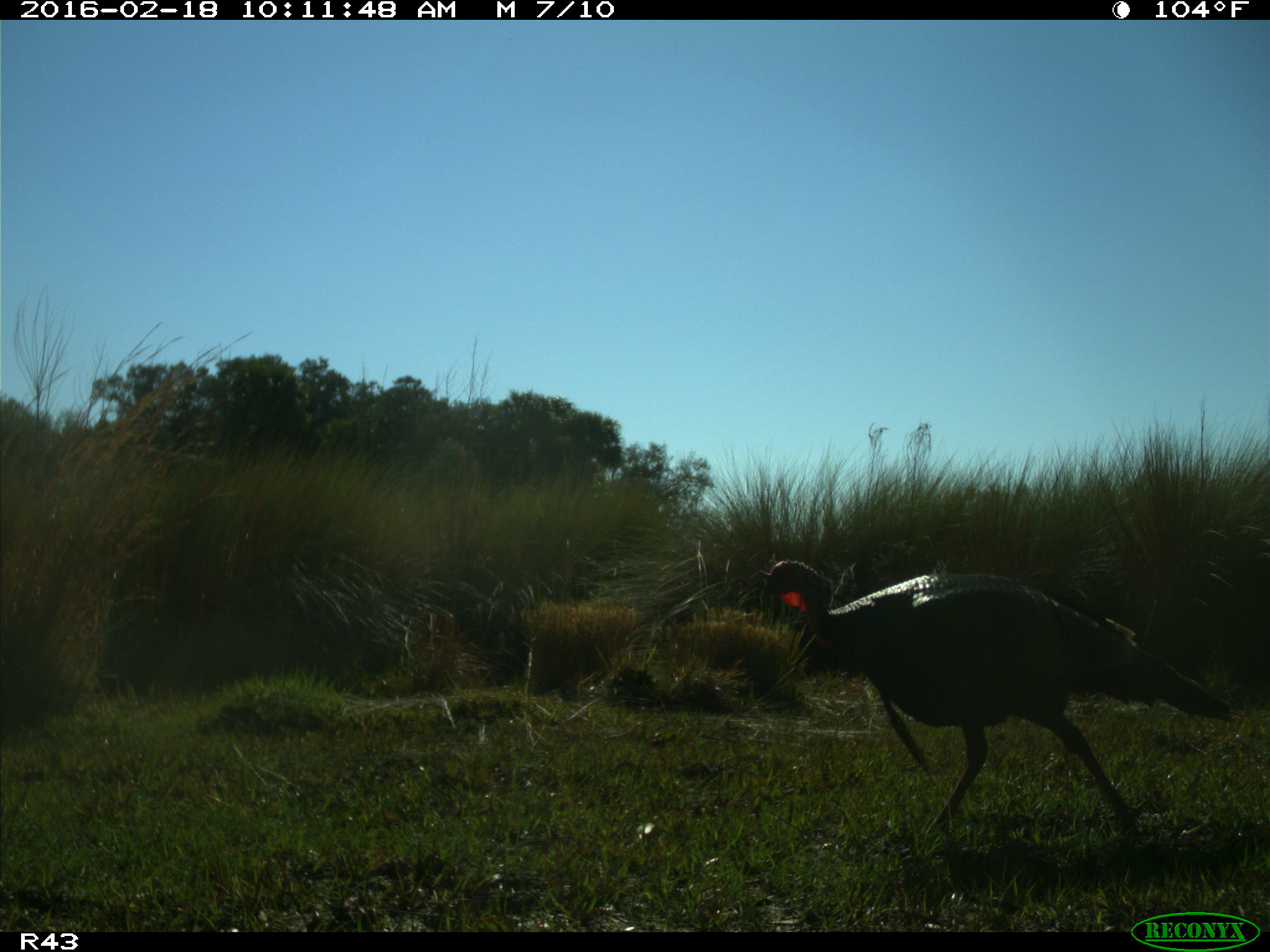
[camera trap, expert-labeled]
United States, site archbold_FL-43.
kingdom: Animalia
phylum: Chordata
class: Aves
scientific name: Aves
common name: birds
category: unidentified bird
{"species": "unidentified bird (birds) (Aves)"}